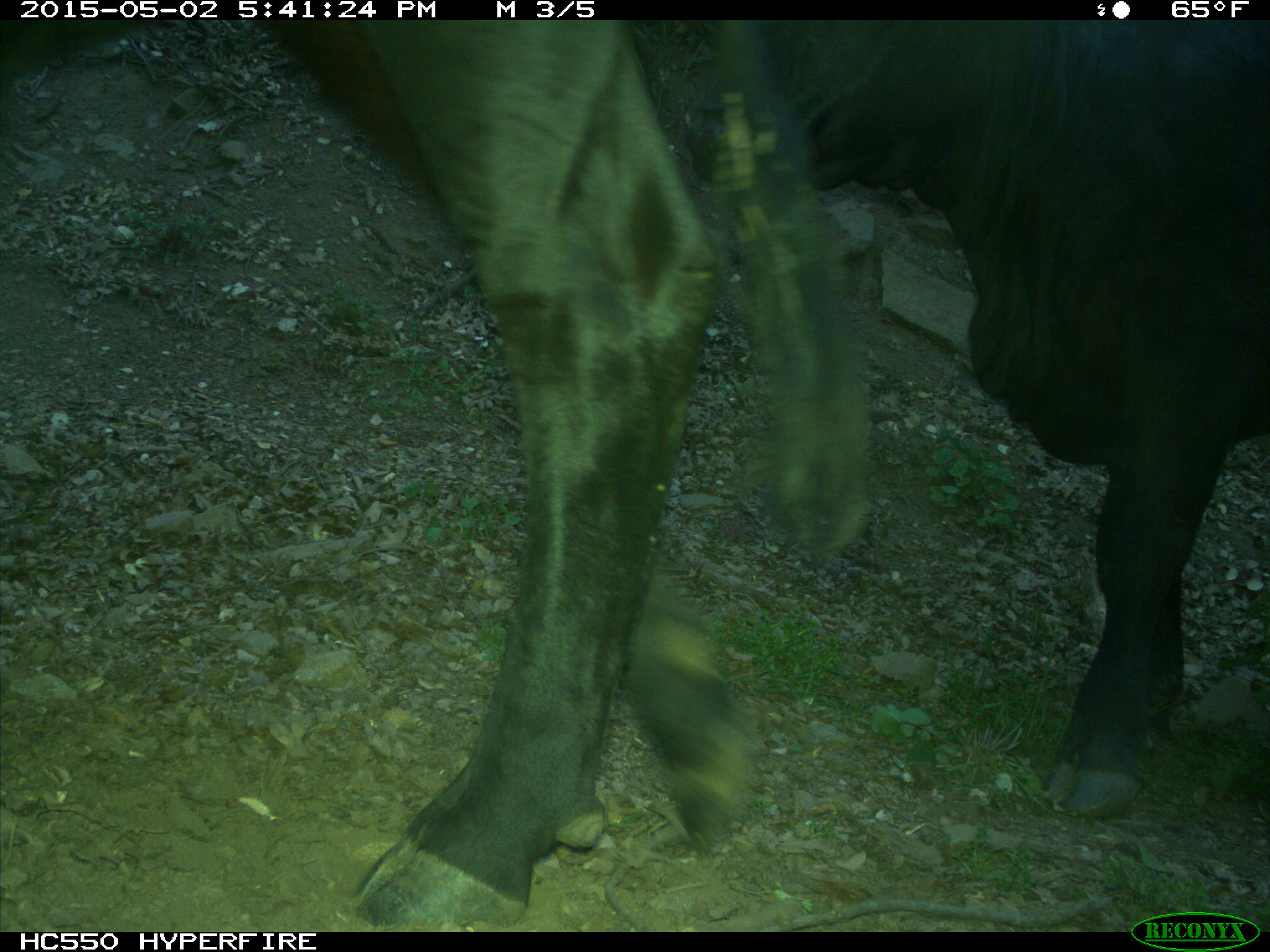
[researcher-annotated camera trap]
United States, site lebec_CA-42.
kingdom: Animalia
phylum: Chordata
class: Mammalia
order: Artiodactyla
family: Bovidae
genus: Bos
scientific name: Bos taurus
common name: domestic cow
Bos taurus (domestic cow).